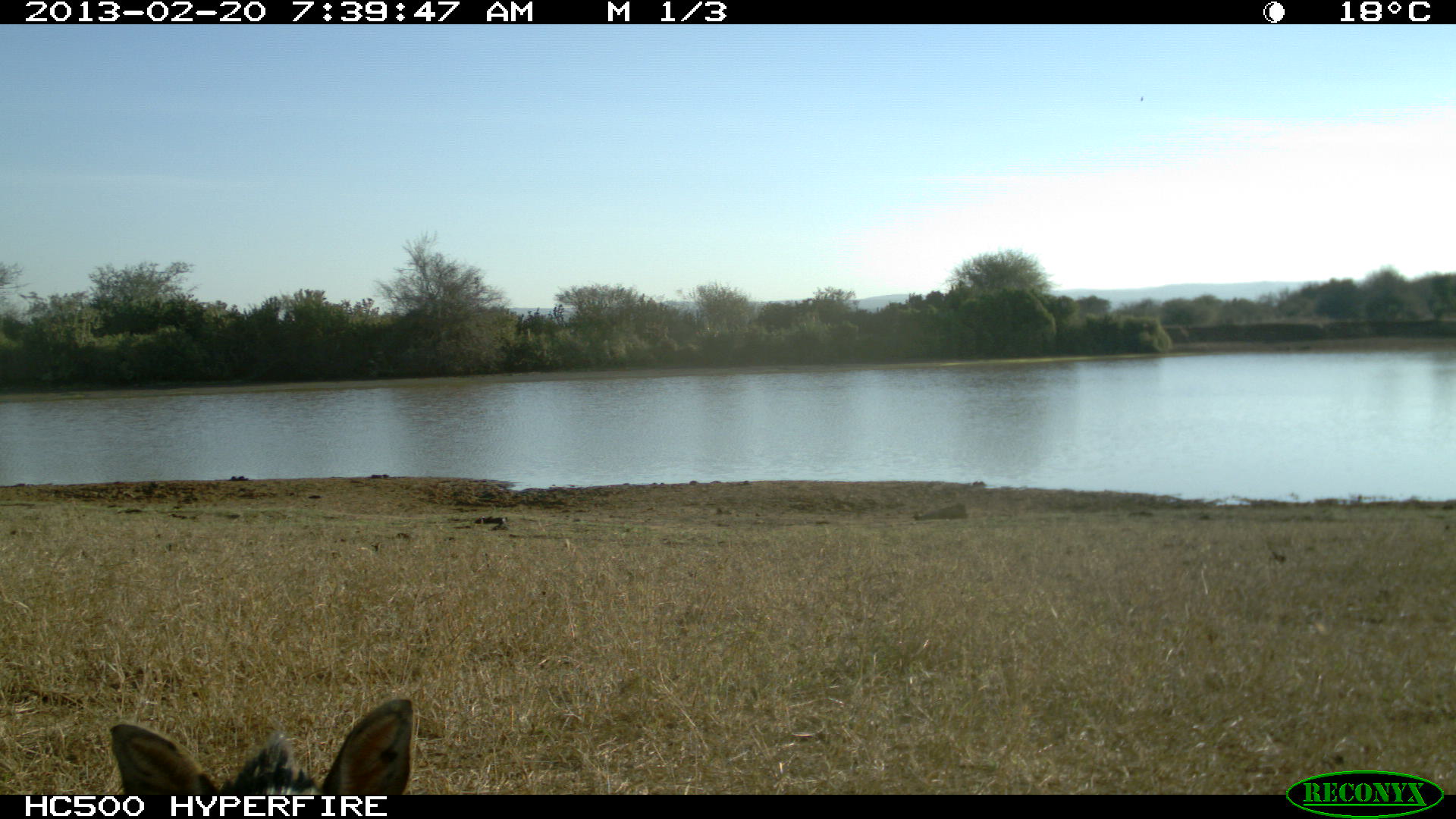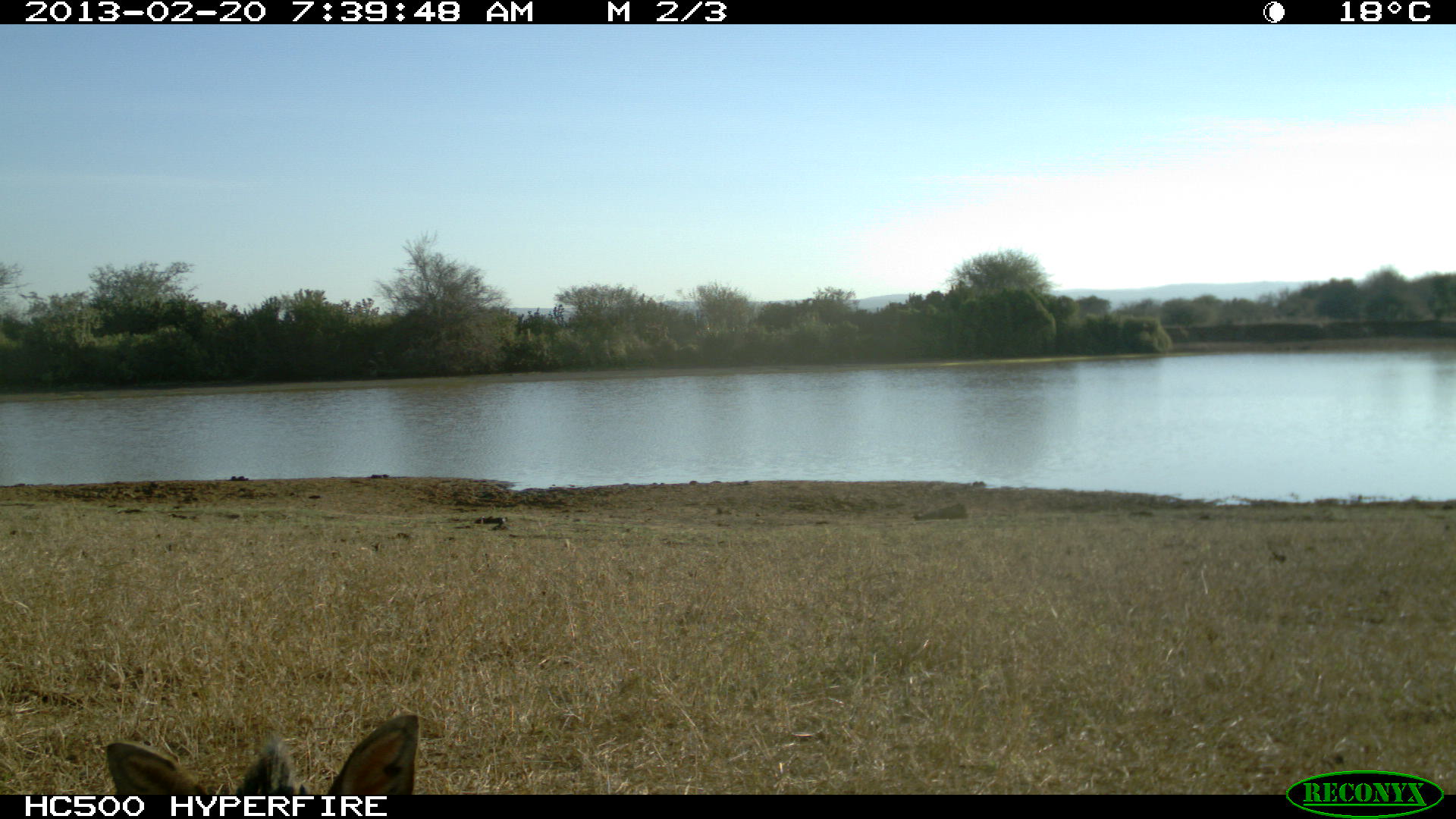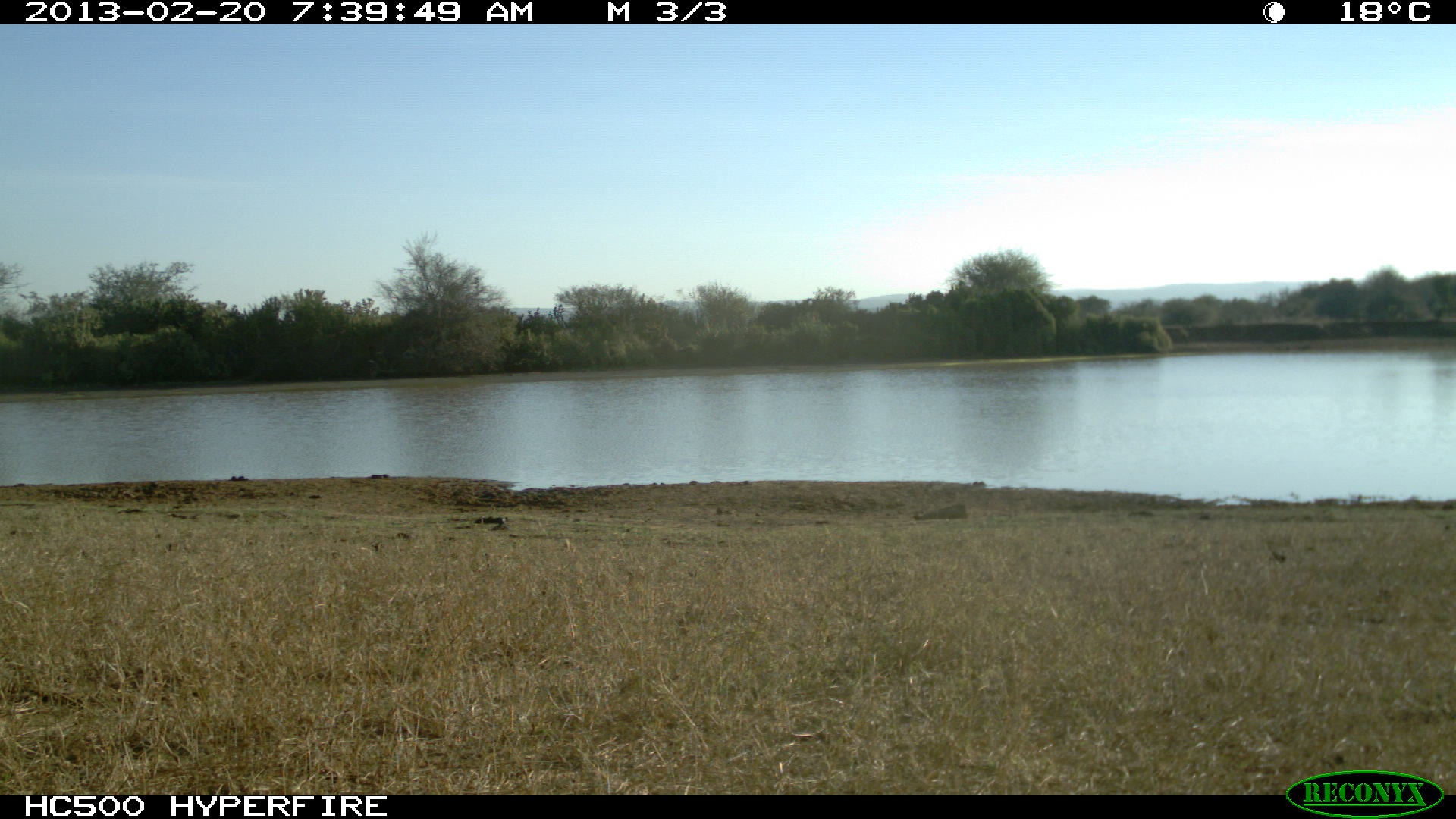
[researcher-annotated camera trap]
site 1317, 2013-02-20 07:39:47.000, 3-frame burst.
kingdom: Animalia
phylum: Chordata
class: Mammalia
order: Artiodactyla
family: Bovidae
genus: Madoqua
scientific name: Madoqua guentheri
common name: günther's dik-dik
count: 1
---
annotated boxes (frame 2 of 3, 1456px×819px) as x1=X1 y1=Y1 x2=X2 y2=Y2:
madoqua guentheri: x1=105 y1=716 x2=419 y2=795